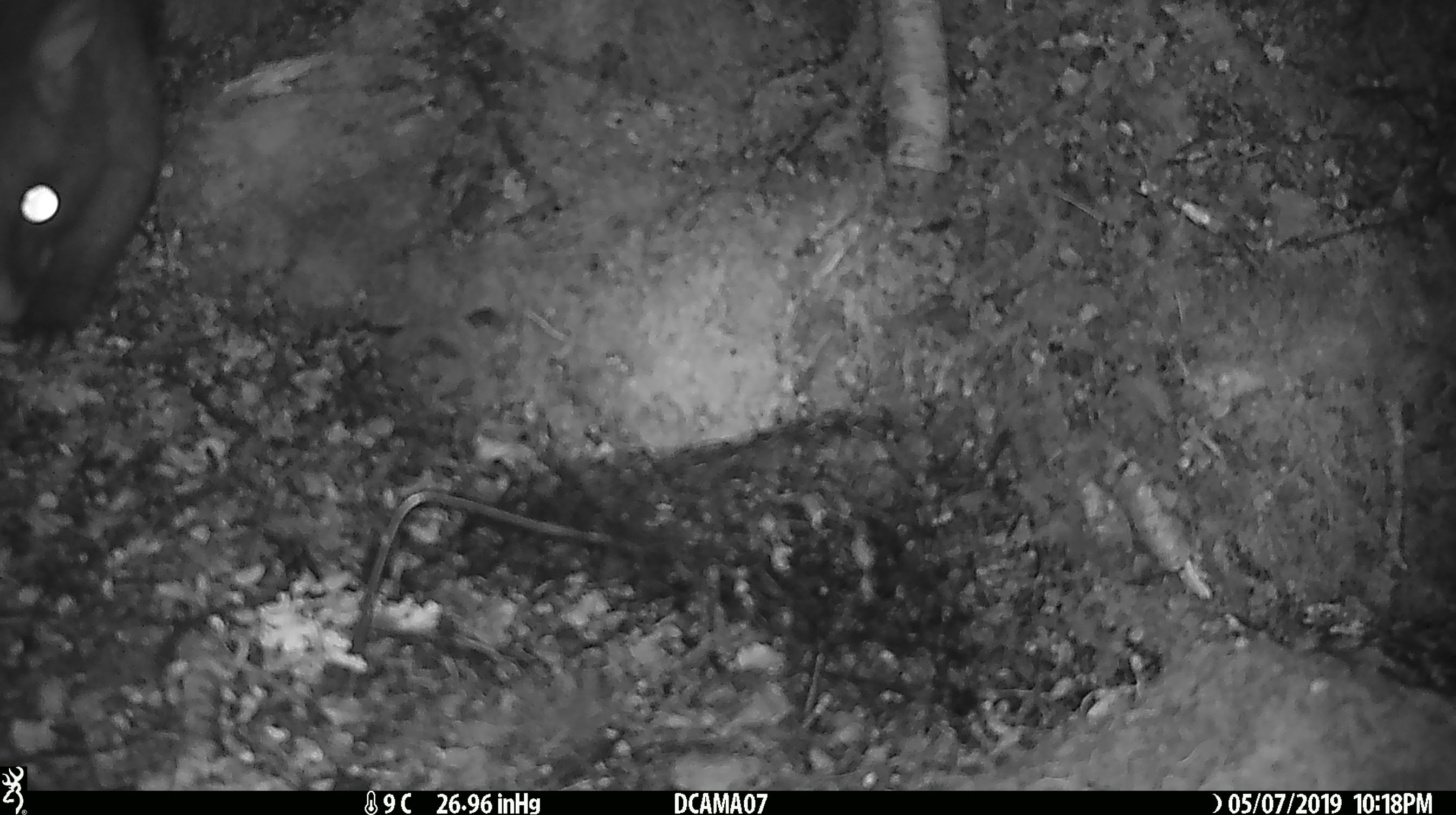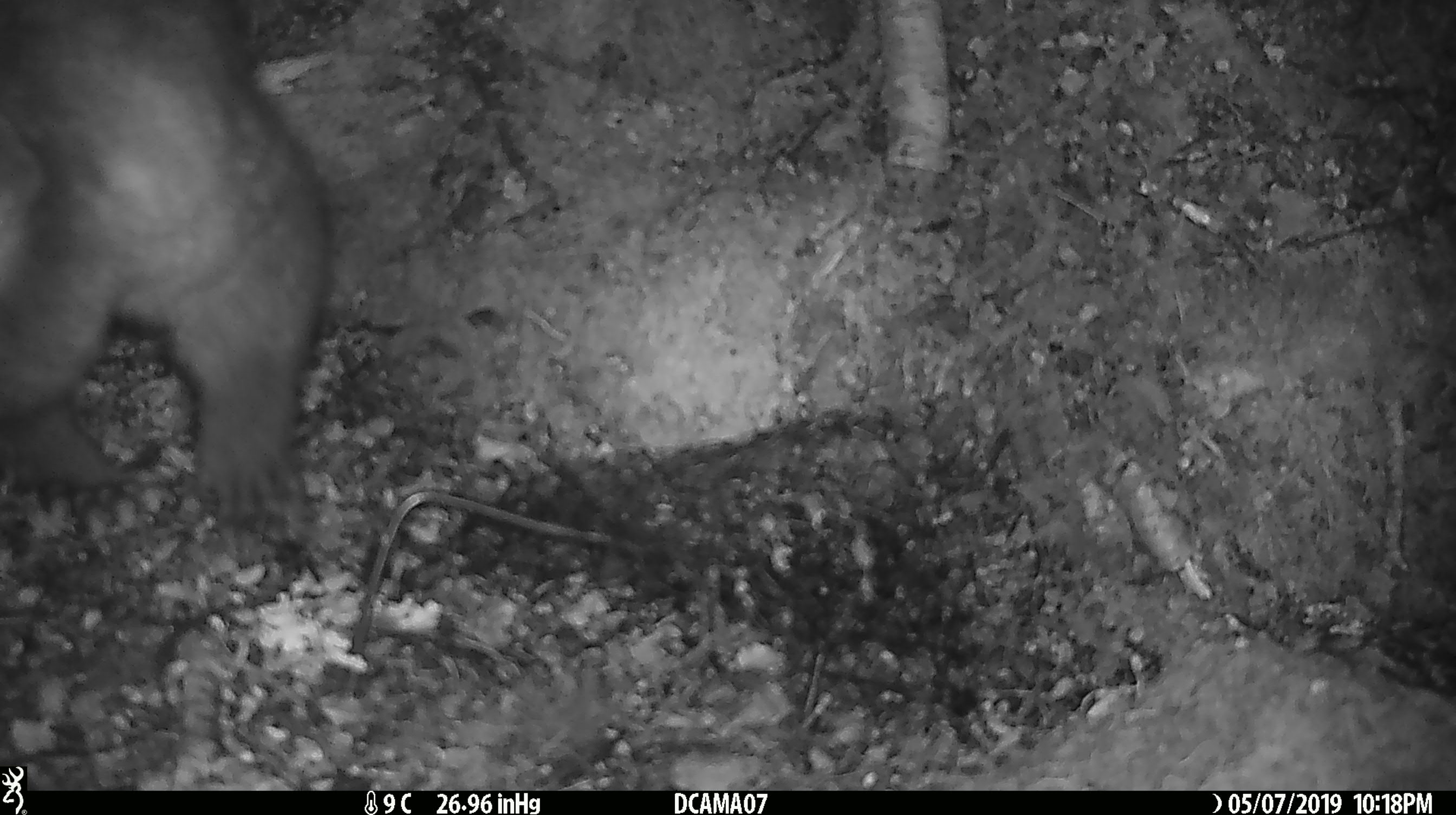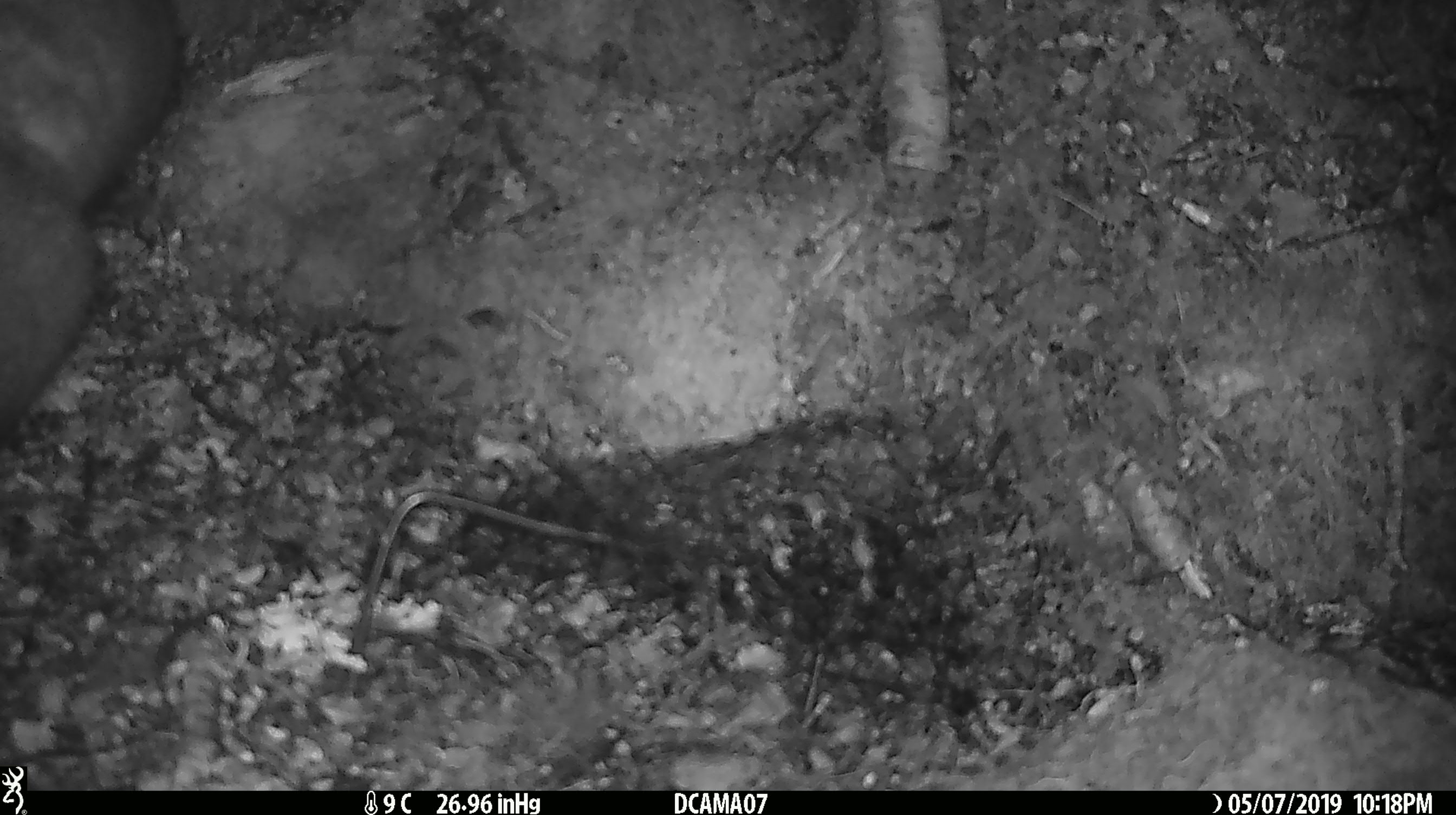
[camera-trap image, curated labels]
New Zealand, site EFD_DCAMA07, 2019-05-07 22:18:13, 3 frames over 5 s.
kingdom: Animalia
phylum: Chordata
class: Mammalia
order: Diprotodontia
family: Phalangeridae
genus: Trichosurus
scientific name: Trichosurus vulpecula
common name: common brushtail possum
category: possum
Possum (common brushtail possum) (Trichosurus vulpecula).